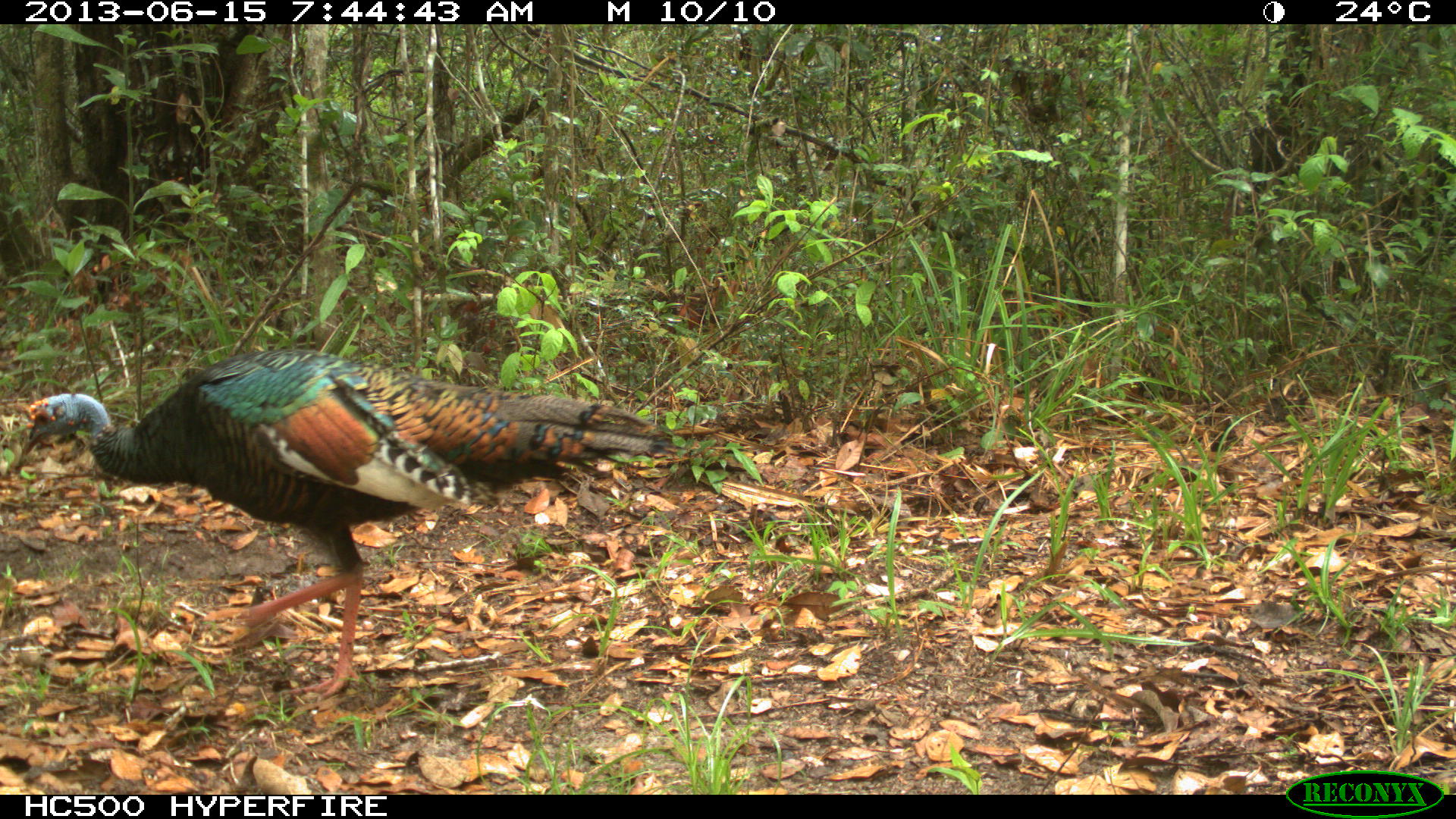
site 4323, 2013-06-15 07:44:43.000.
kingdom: Animalia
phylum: Chordata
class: Aves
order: Galliformes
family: Phasianidae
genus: Meleagris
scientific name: Meleagris ocellata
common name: ocellated turkey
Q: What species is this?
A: Meleagris ocellata (ocellated turkey).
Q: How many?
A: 1.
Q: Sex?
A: Male.